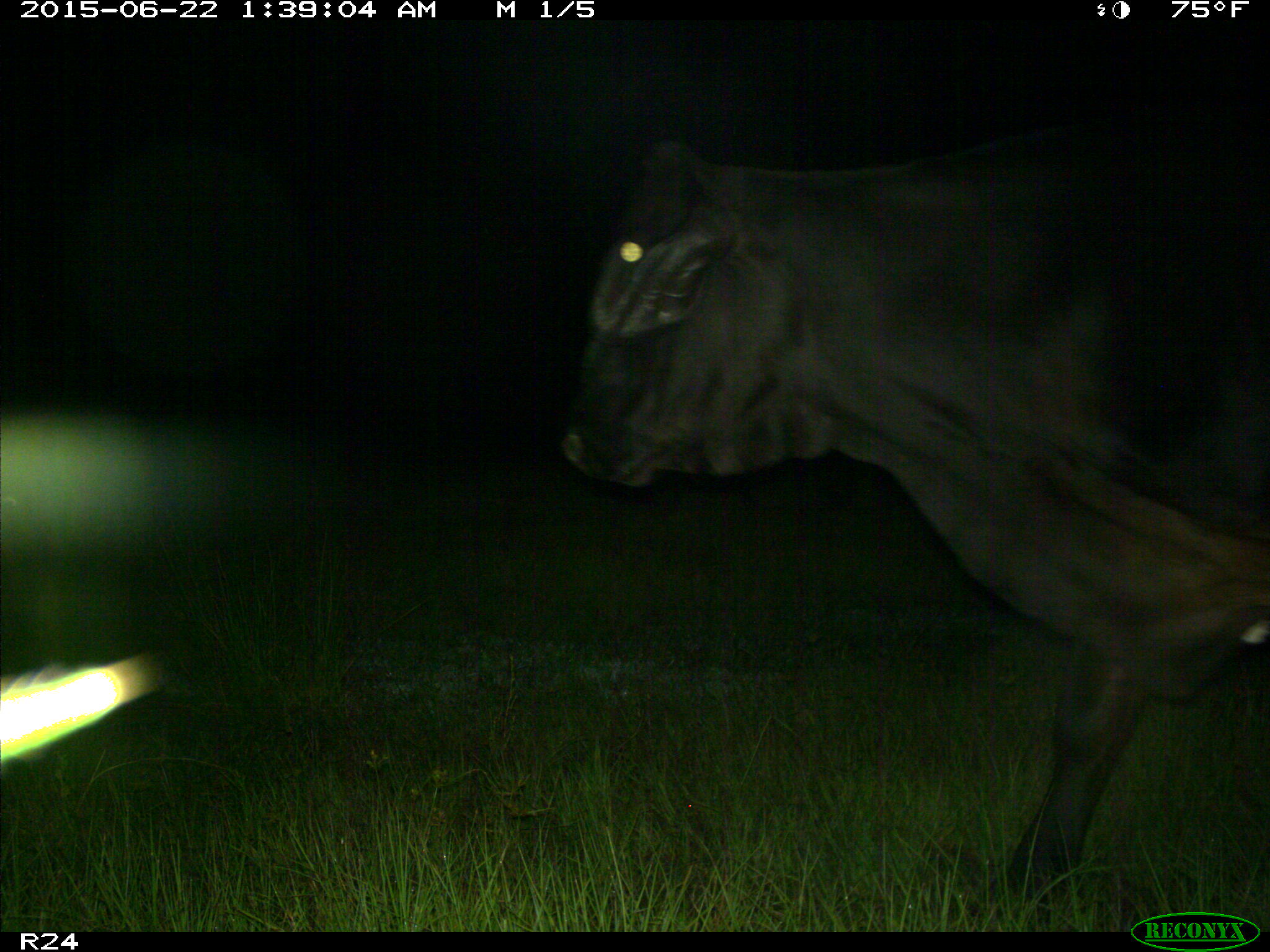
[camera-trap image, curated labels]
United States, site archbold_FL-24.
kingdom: Animalia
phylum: Chordata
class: Mammalia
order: Artiodactyla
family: Bovidae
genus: Bos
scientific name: Bos taurus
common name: domestic cow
Bos taurus (domestic cow).